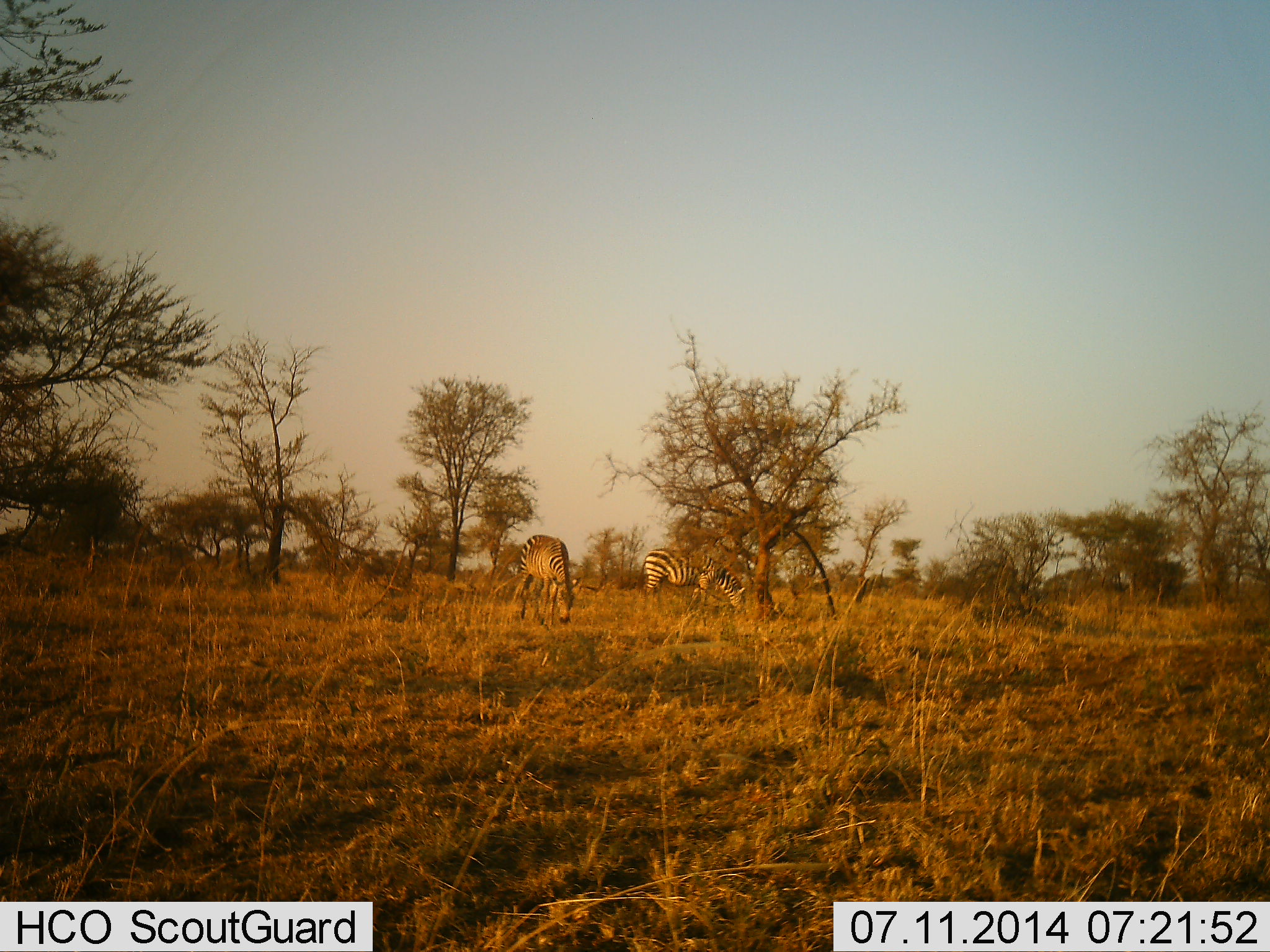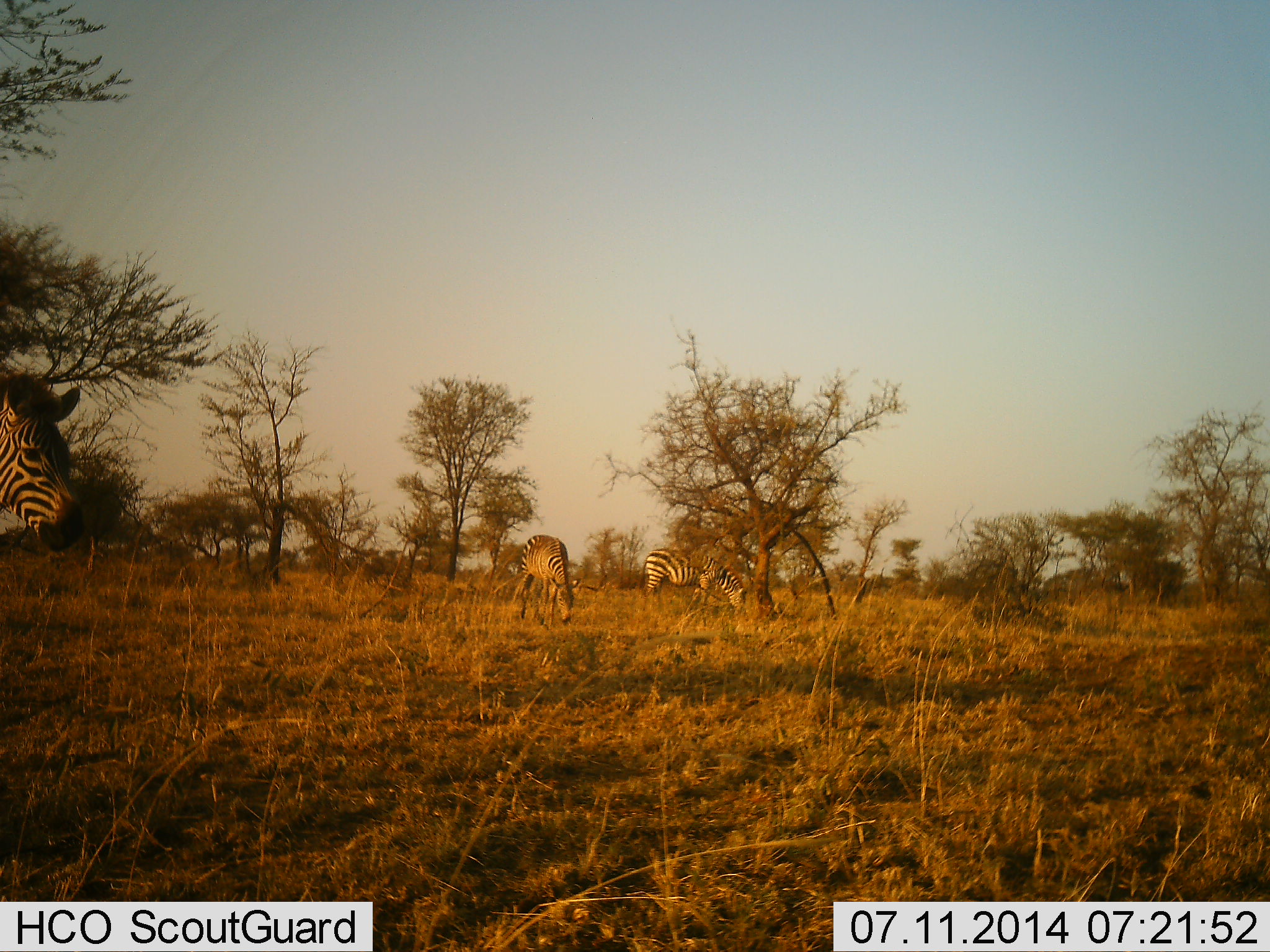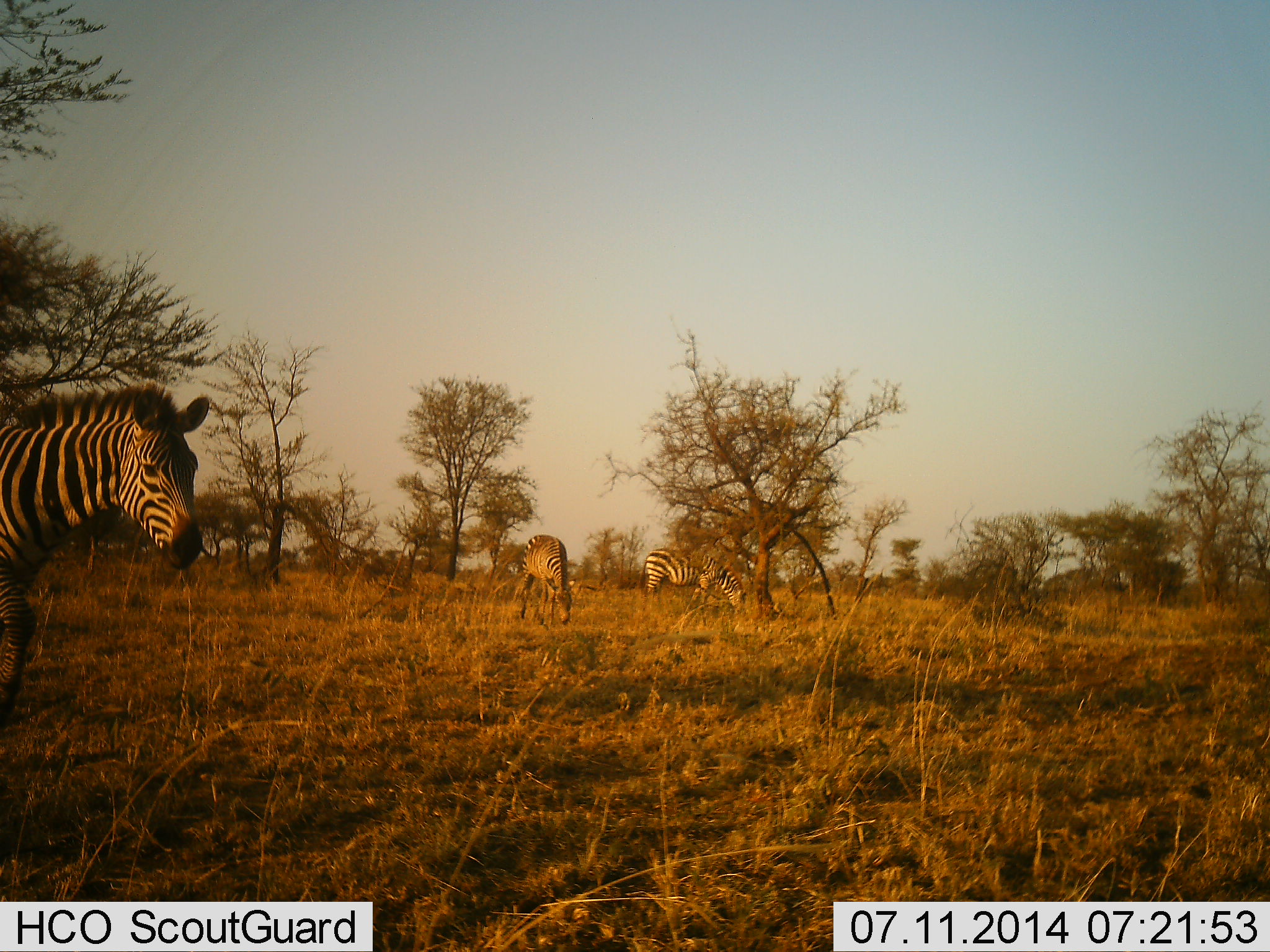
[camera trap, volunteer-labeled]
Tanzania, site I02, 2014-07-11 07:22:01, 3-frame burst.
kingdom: Animalia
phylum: Chordata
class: Mammalia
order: Perissodactyla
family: Equidae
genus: Equus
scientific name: Equus quagga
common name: plains zebra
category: zebra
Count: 3.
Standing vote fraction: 30%.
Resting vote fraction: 0%.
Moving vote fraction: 60%.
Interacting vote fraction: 0%.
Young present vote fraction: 0%.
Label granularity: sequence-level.